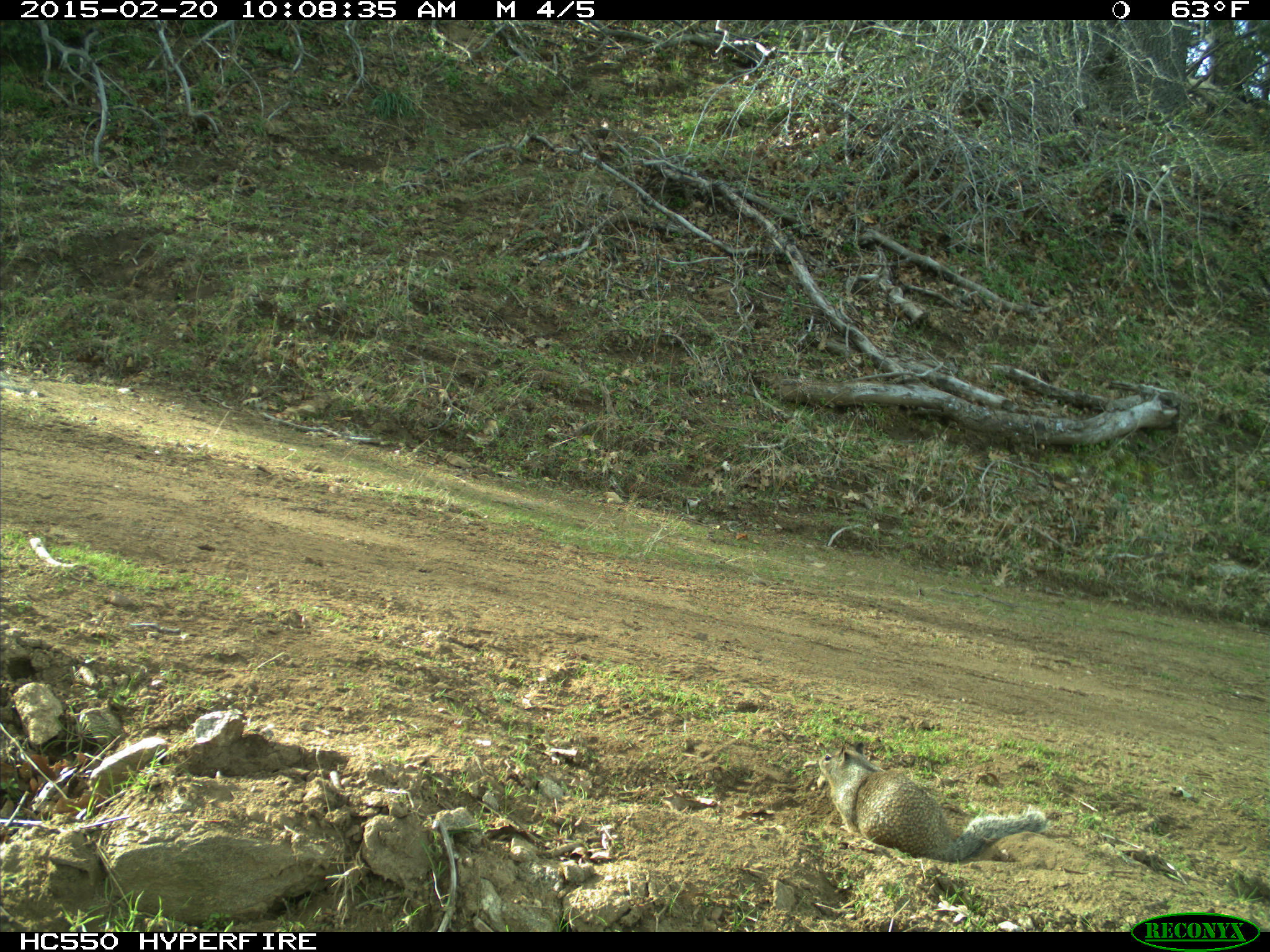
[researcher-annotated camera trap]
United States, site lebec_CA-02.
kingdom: Animalia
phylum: Chordata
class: Mammalia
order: Rodentia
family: Sciuridae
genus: Otospermophilus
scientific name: Otospermophilus beecheyi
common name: california ground squirrel